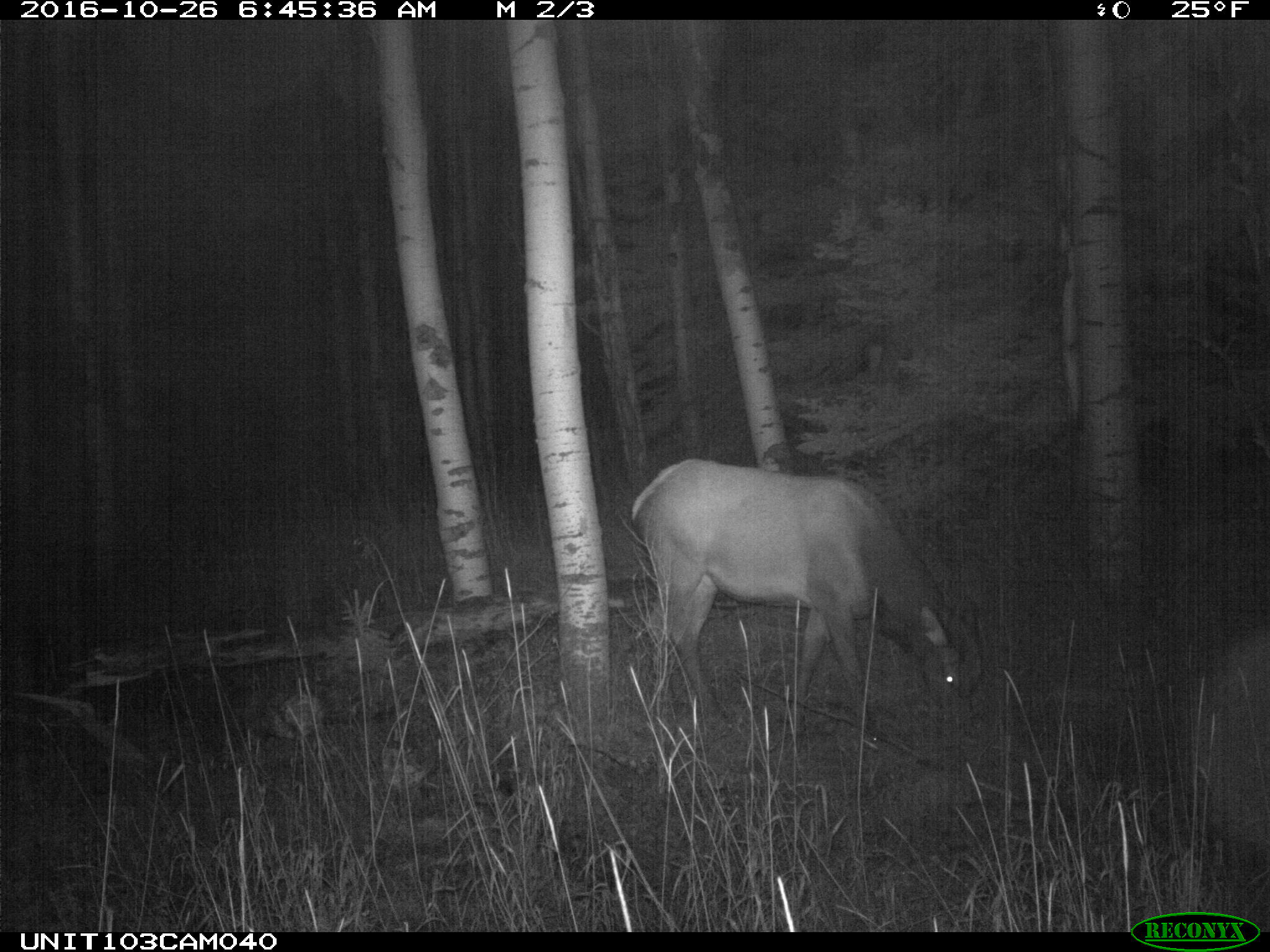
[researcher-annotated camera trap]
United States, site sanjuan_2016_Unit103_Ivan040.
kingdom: Animalia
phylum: Chordata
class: Mammalia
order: Artiodactyla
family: Cervidae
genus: Cervus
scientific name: Cervus elaphus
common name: red deer